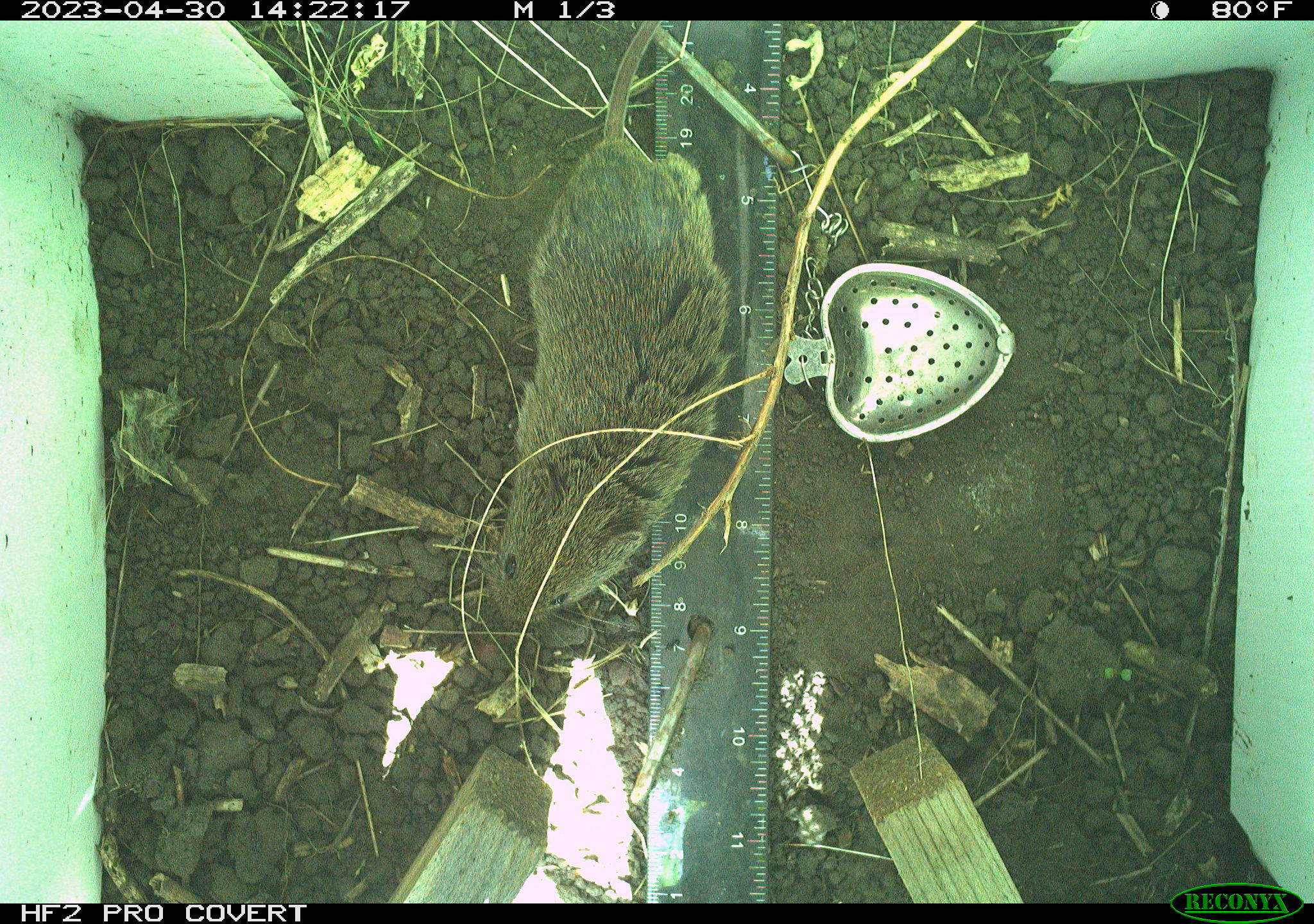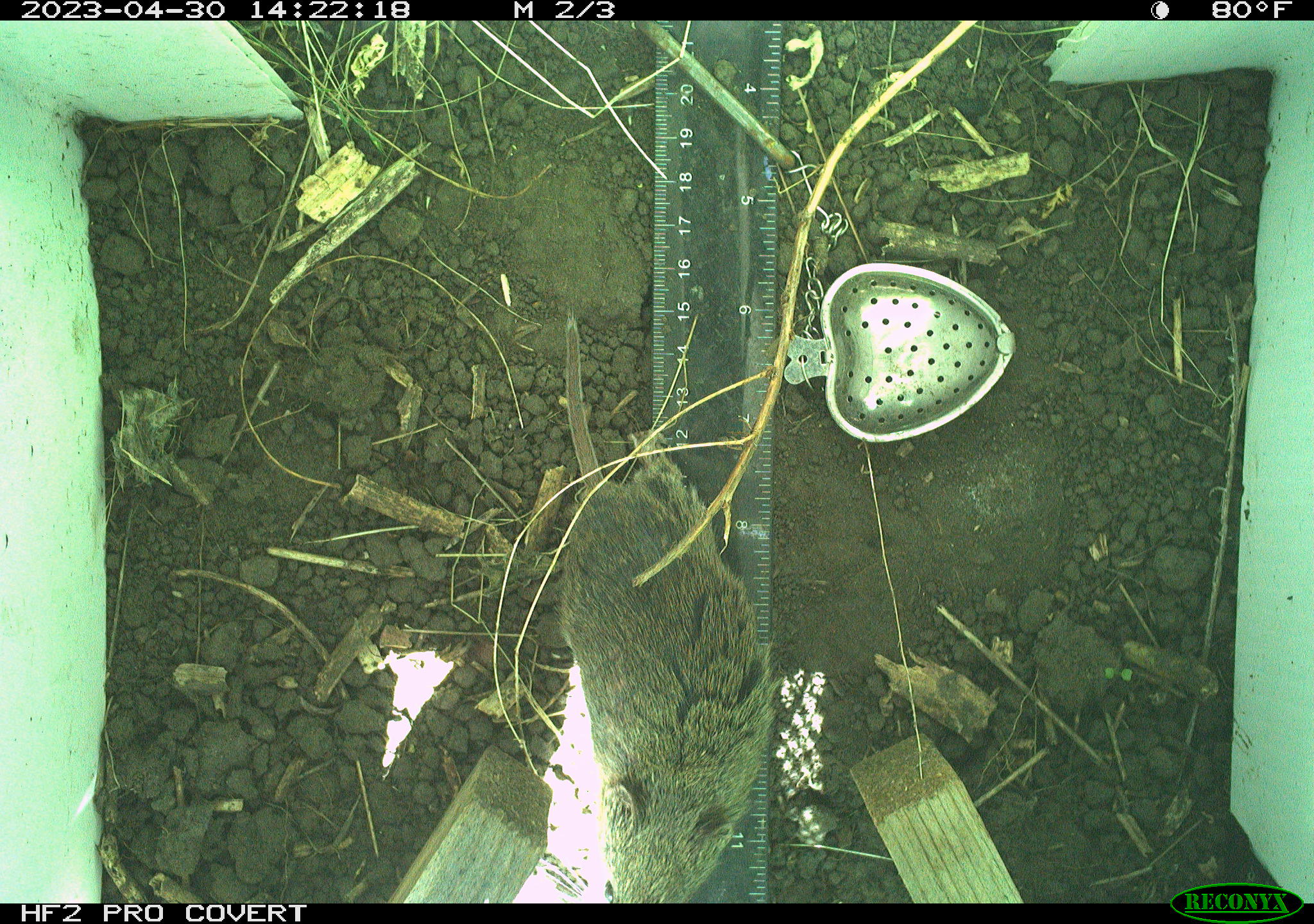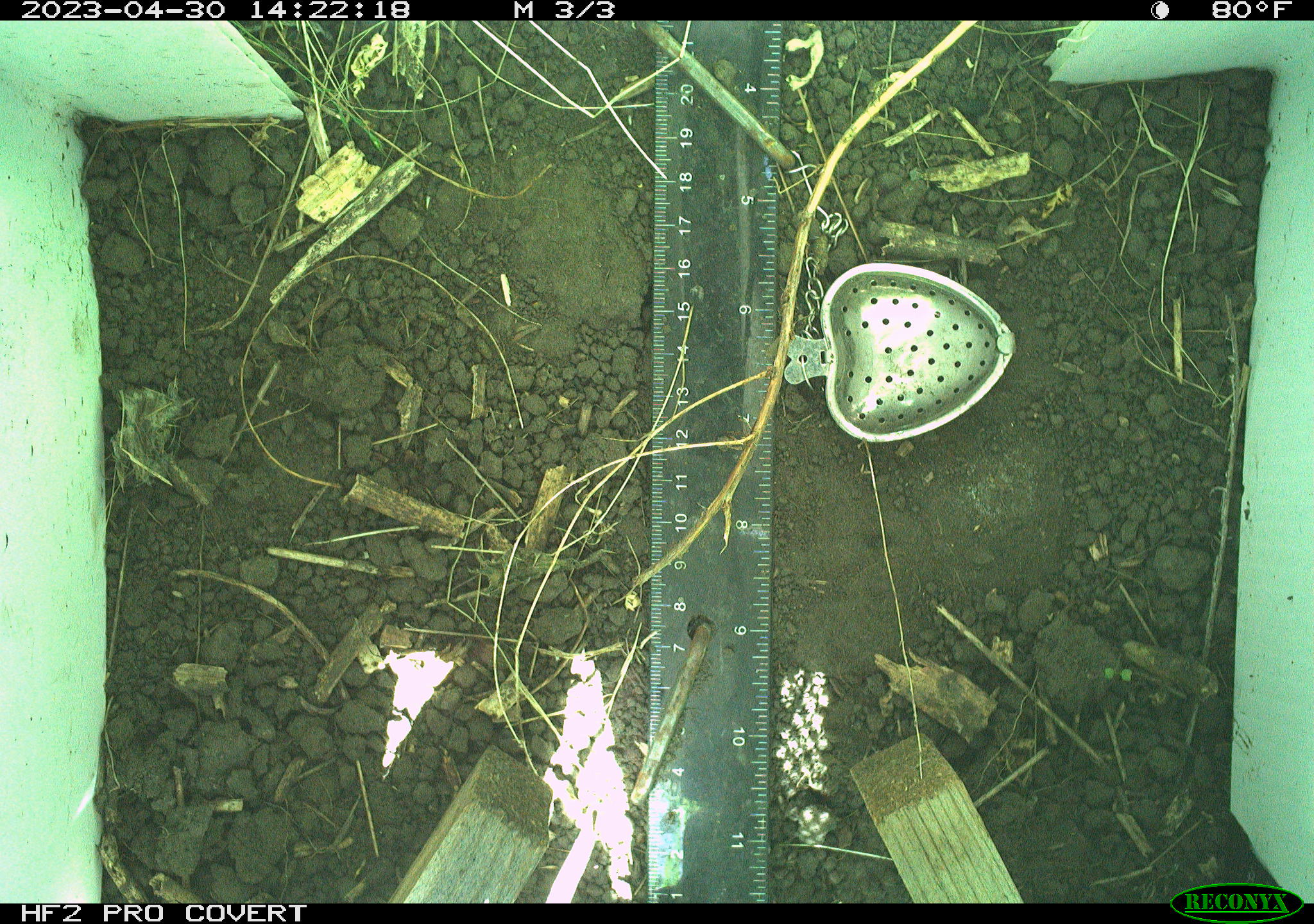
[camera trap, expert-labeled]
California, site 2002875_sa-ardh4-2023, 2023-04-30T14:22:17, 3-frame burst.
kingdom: Animalia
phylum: Chordata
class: Mammalia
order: Rodentia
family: Cricetidae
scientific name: Arvicolinae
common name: voles, lemmings, and muskrats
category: arvicolinae subfamily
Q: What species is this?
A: Arvicolinae subfamily (voles, lemmings, and muskrats) (Arvicolinae).